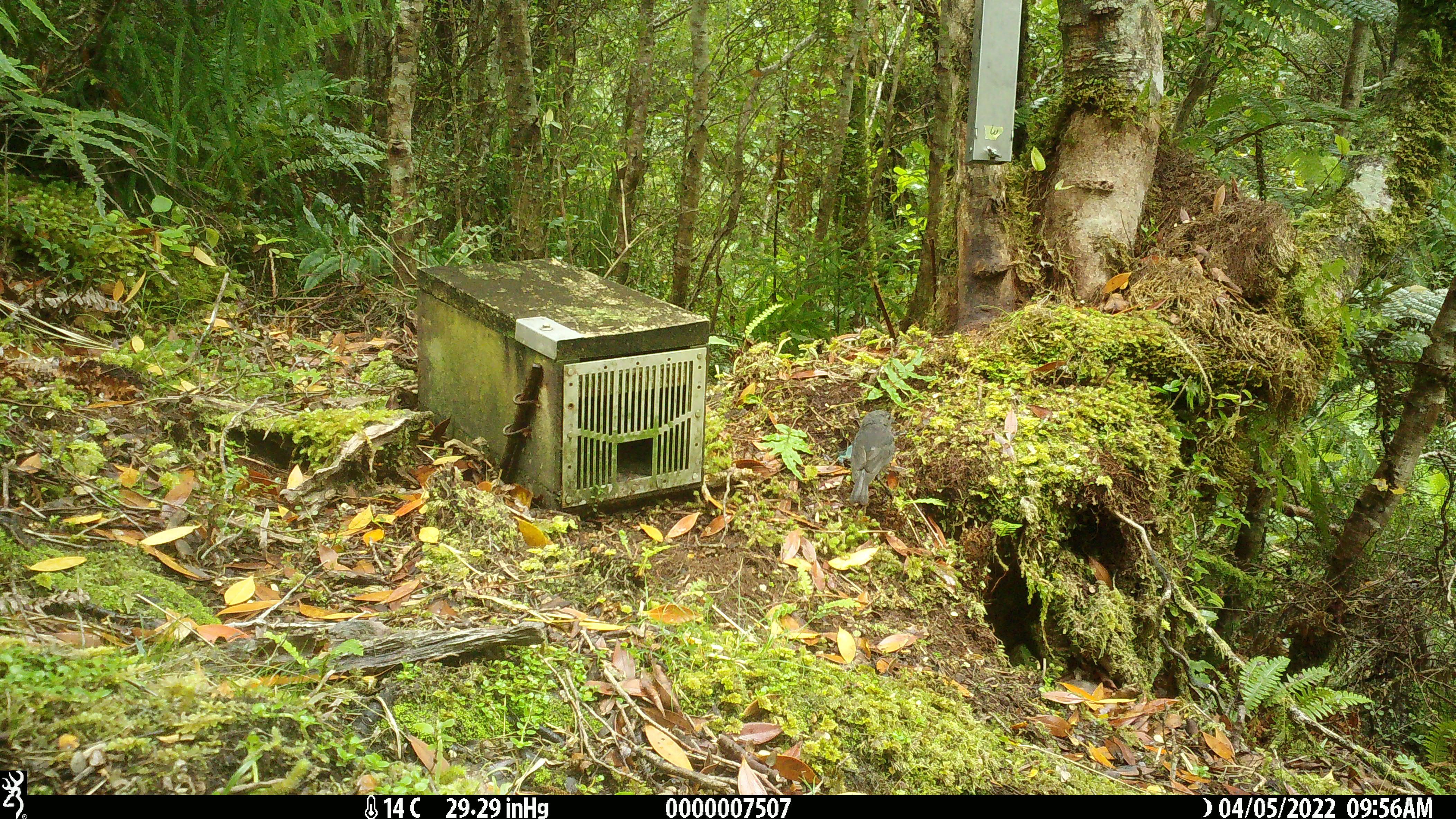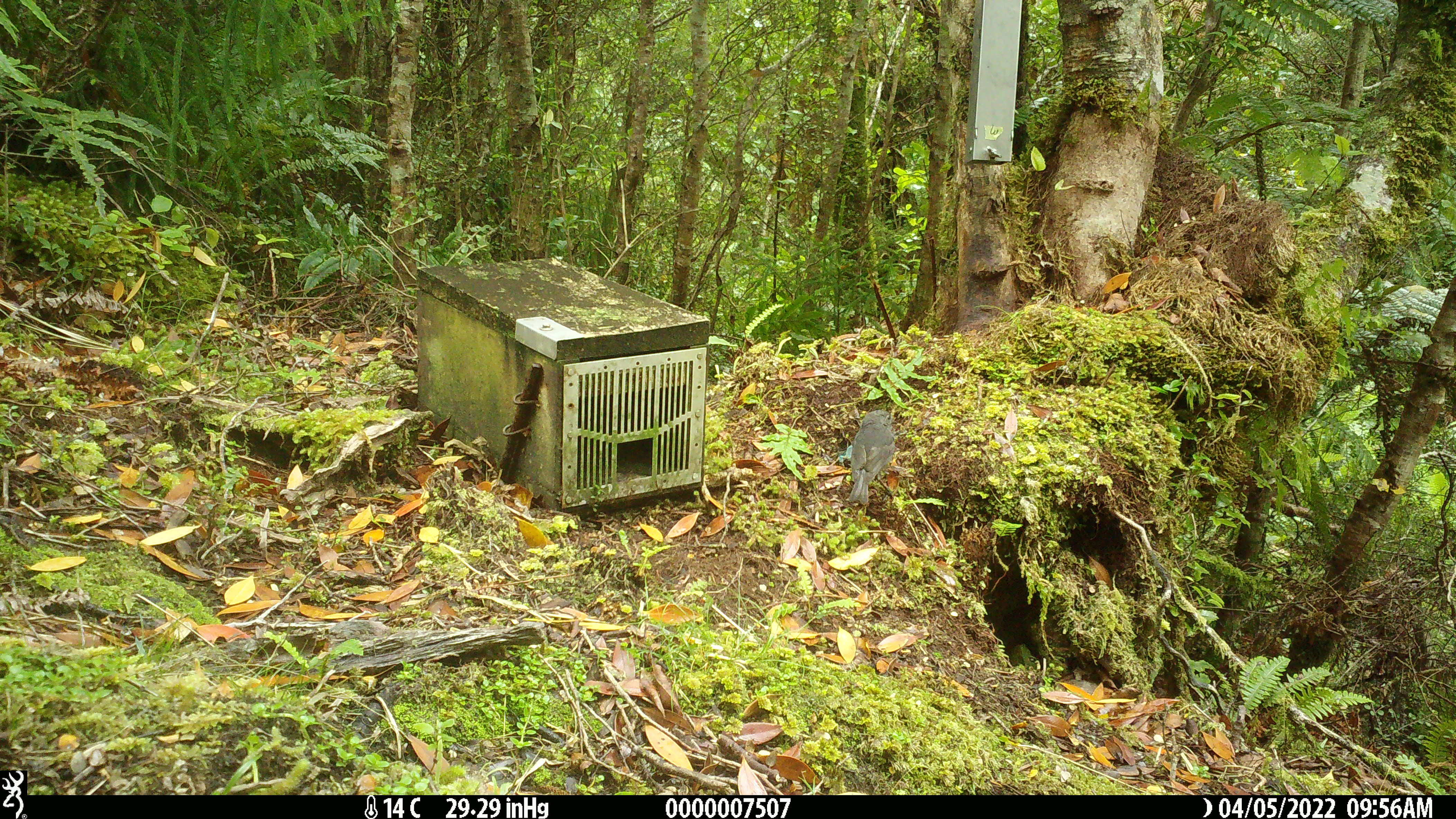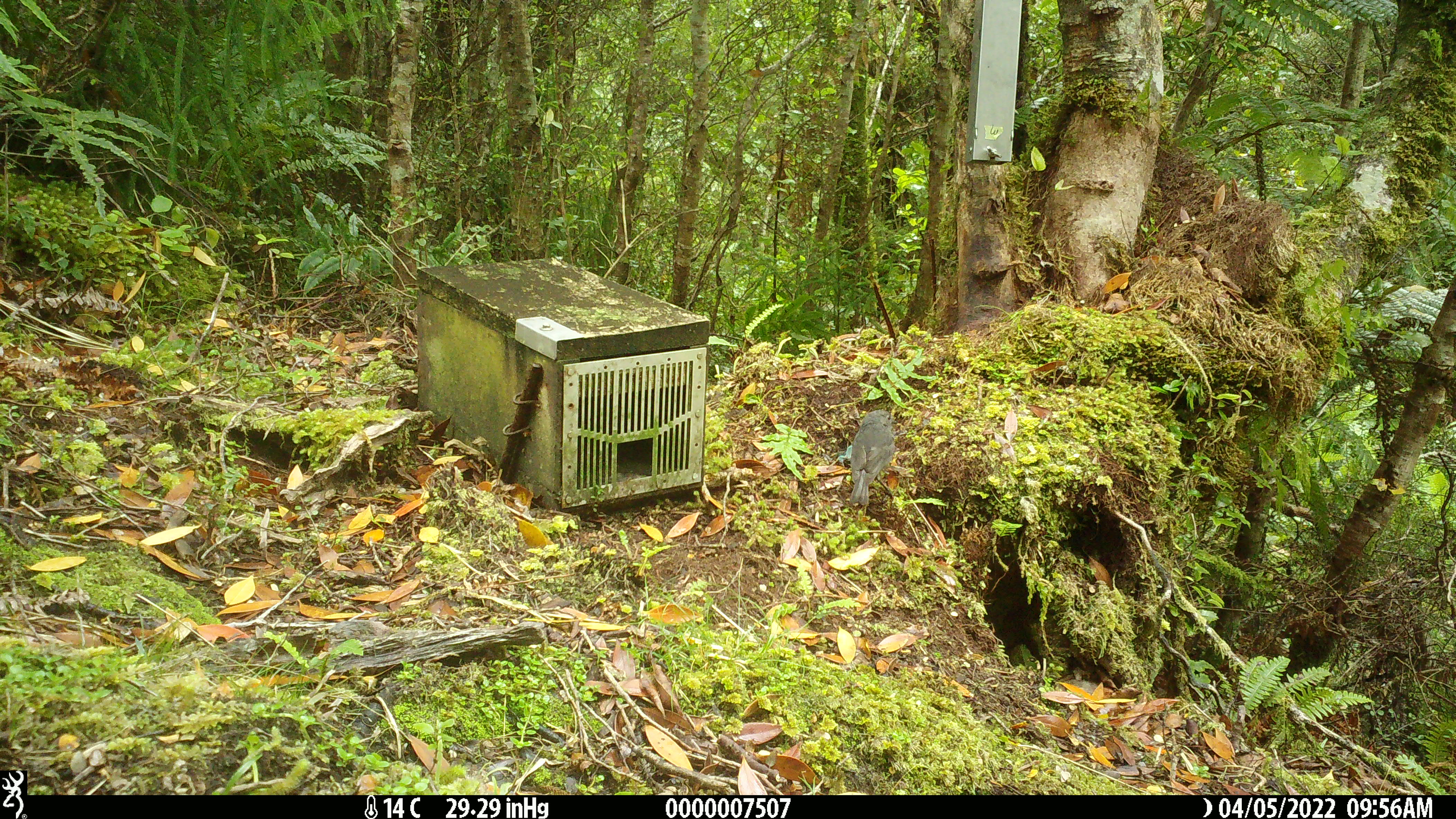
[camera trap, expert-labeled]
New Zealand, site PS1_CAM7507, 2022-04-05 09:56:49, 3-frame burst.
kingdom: Animalia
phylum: Chordata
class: Aves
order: Passeriformes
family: Petroicidae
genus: Petroica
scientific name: Petroica australis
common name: new zealand robin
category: robin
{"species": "robin (new zealand robin) (Petroica australis)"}